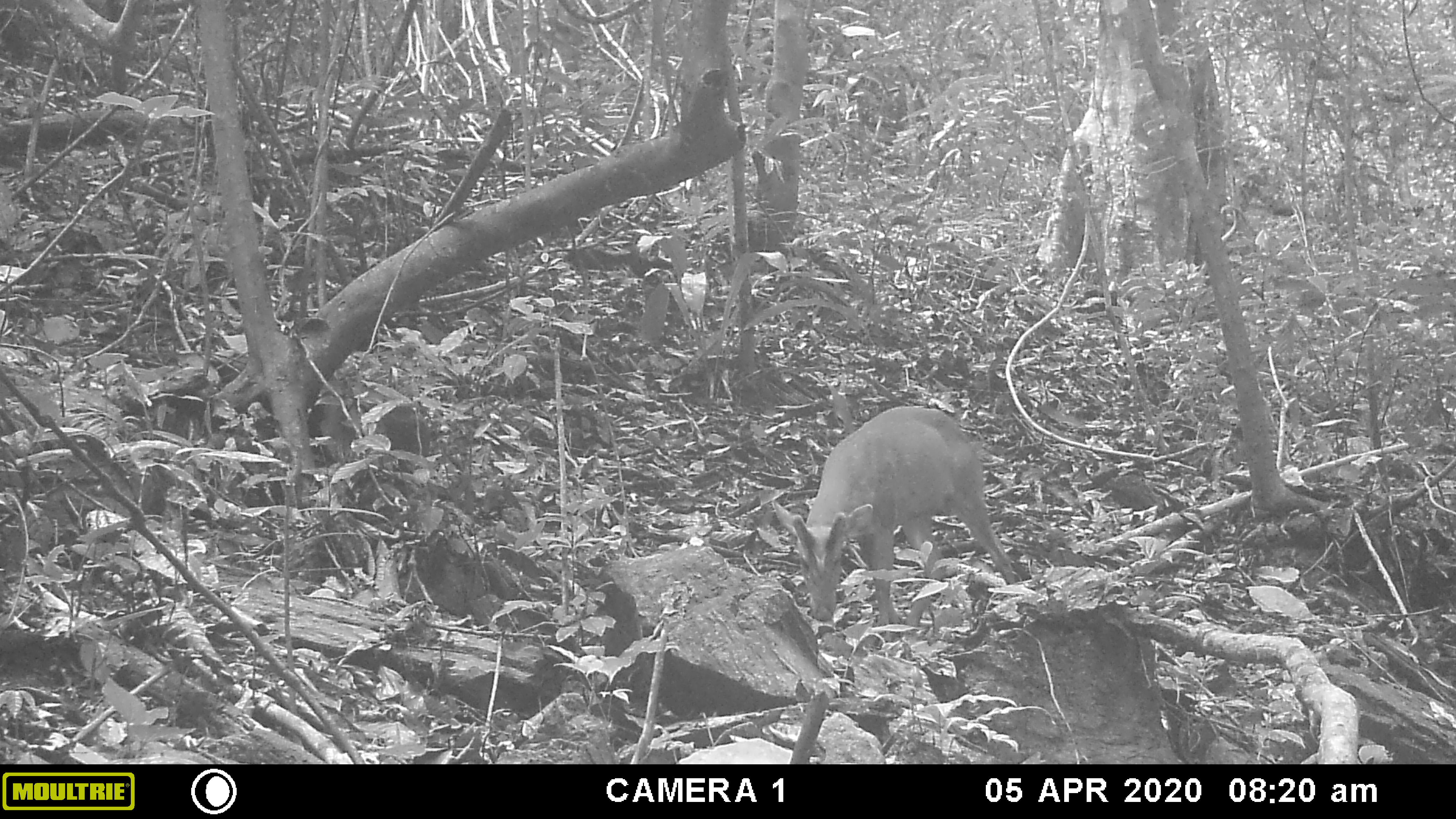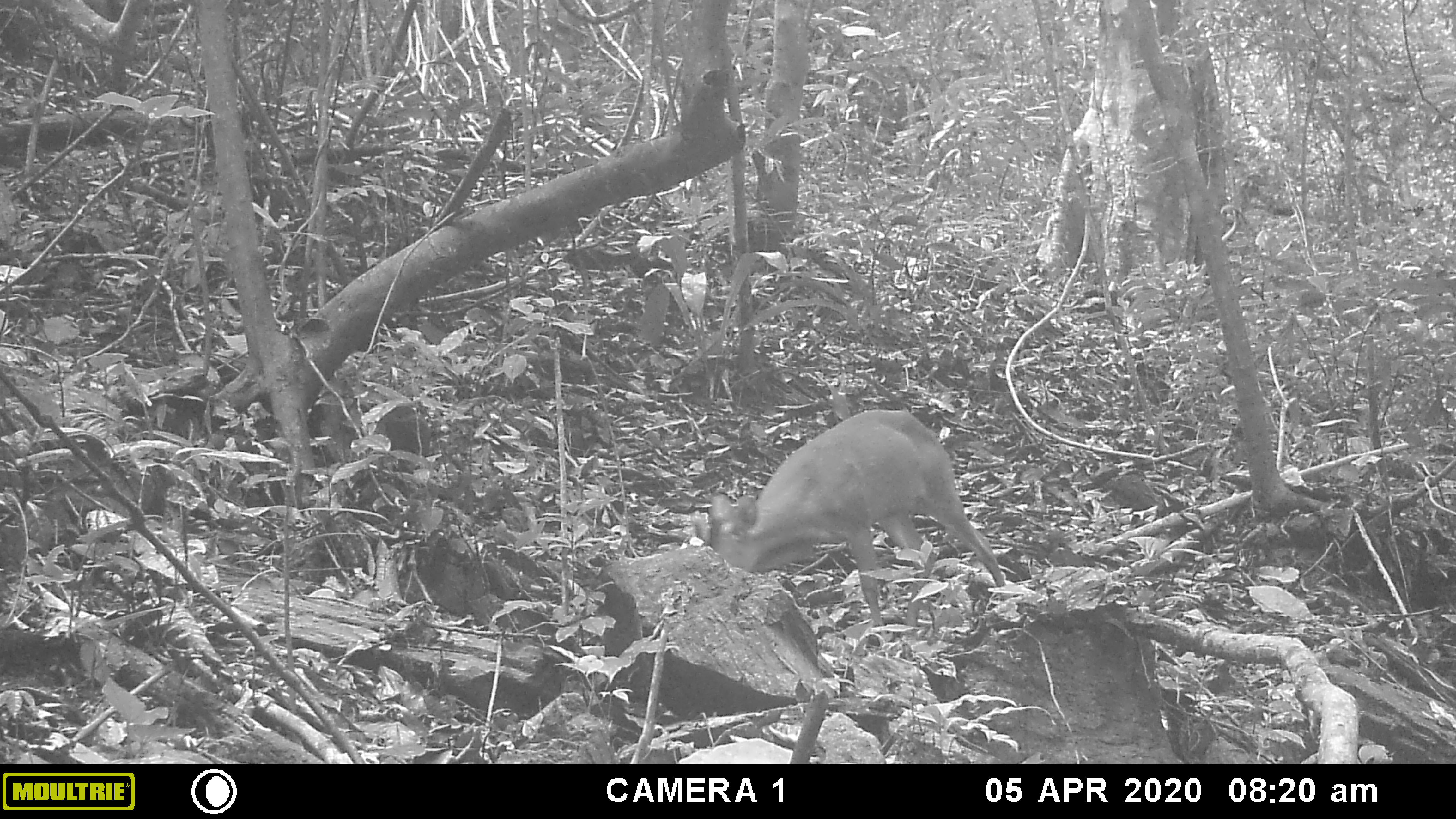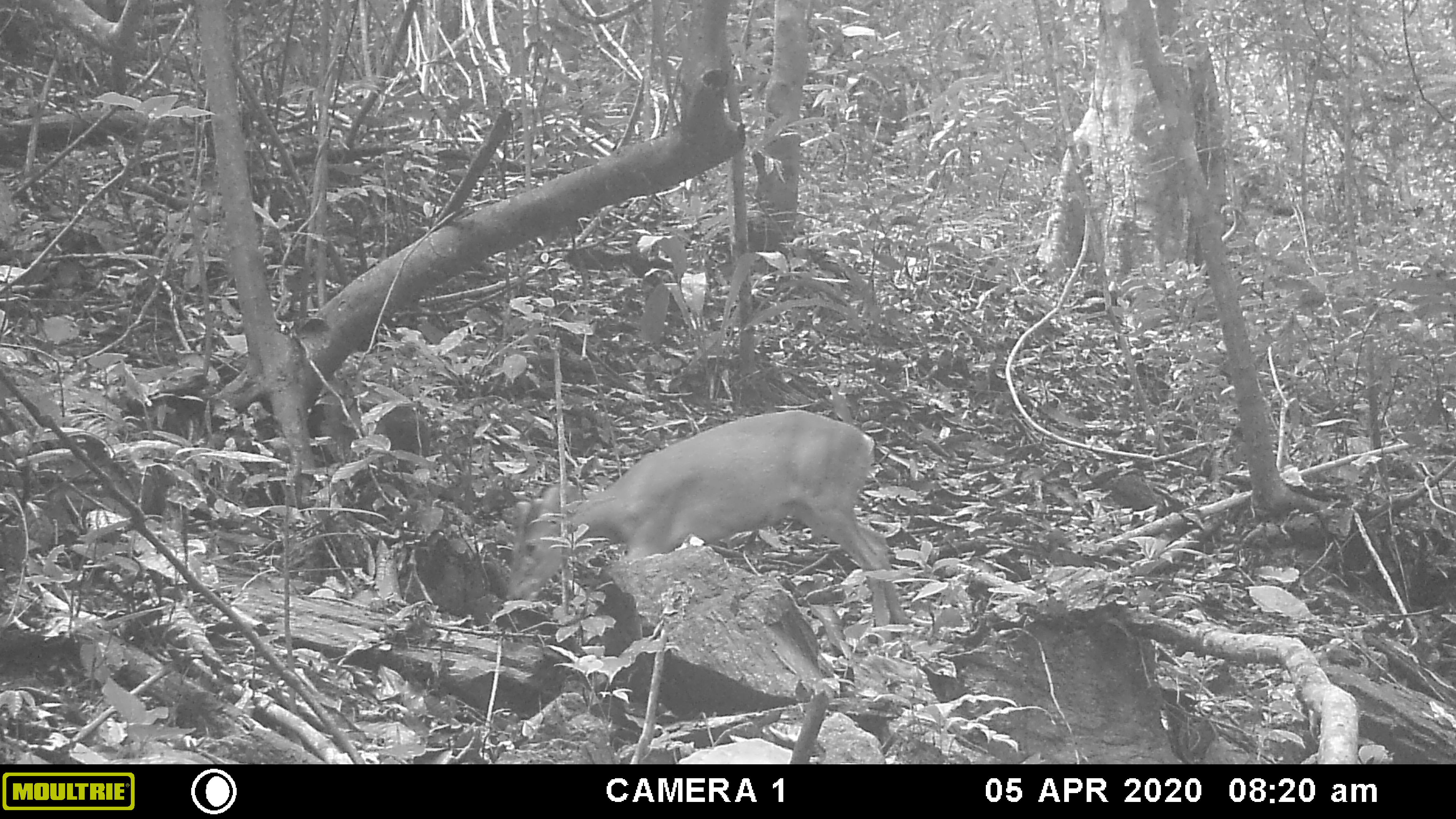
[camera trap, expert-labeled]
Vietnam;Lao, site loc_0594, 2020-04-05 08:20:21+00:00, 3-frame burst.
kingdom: Animalia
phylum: Chordata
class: Mammalia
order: Artiodactyla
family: Cervidae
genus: Muntiacus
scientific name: Muntiacus muntjak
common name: red muntjac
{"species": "red muntjac (Muntiacus muntjak)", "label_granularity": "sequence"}